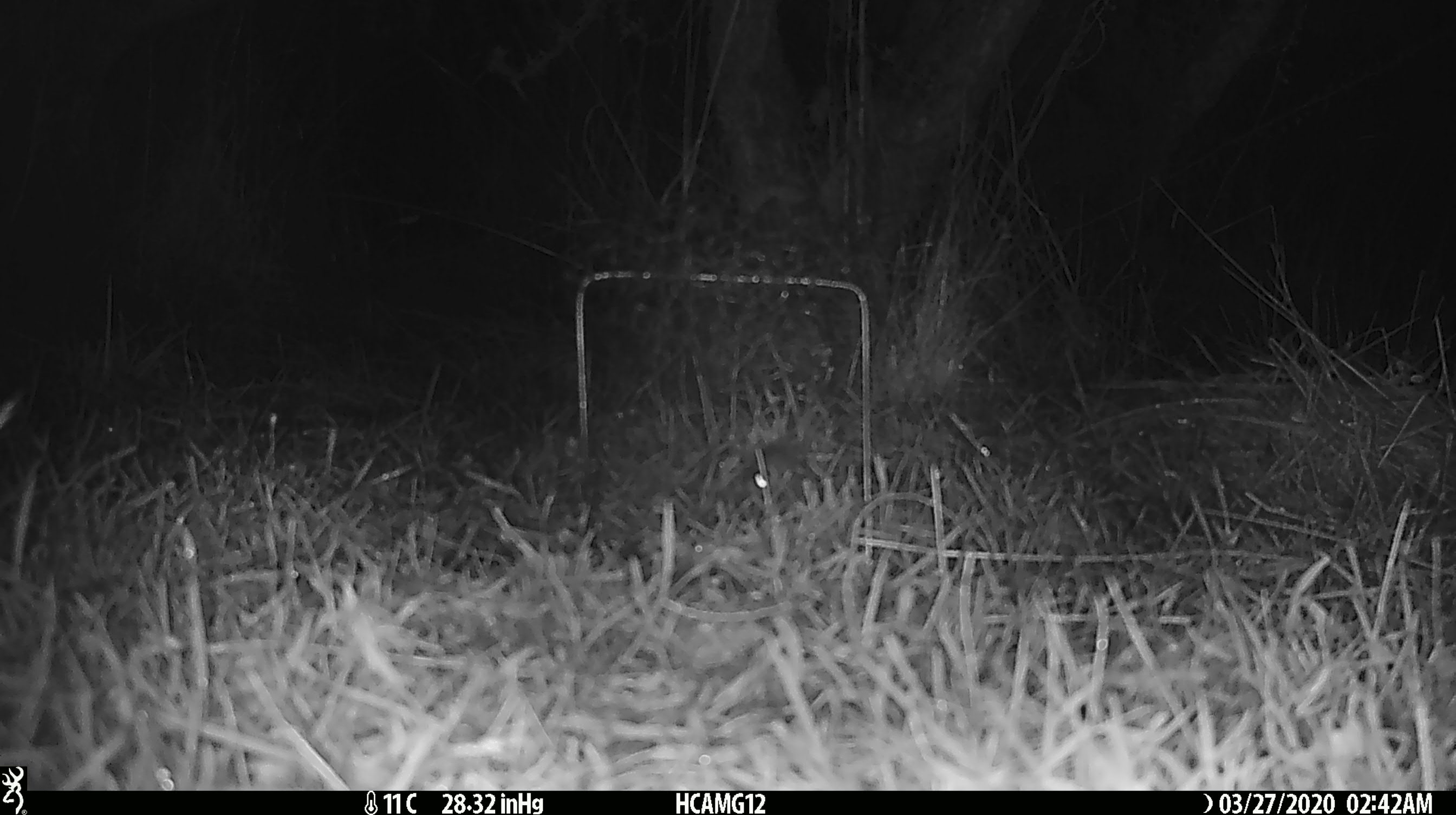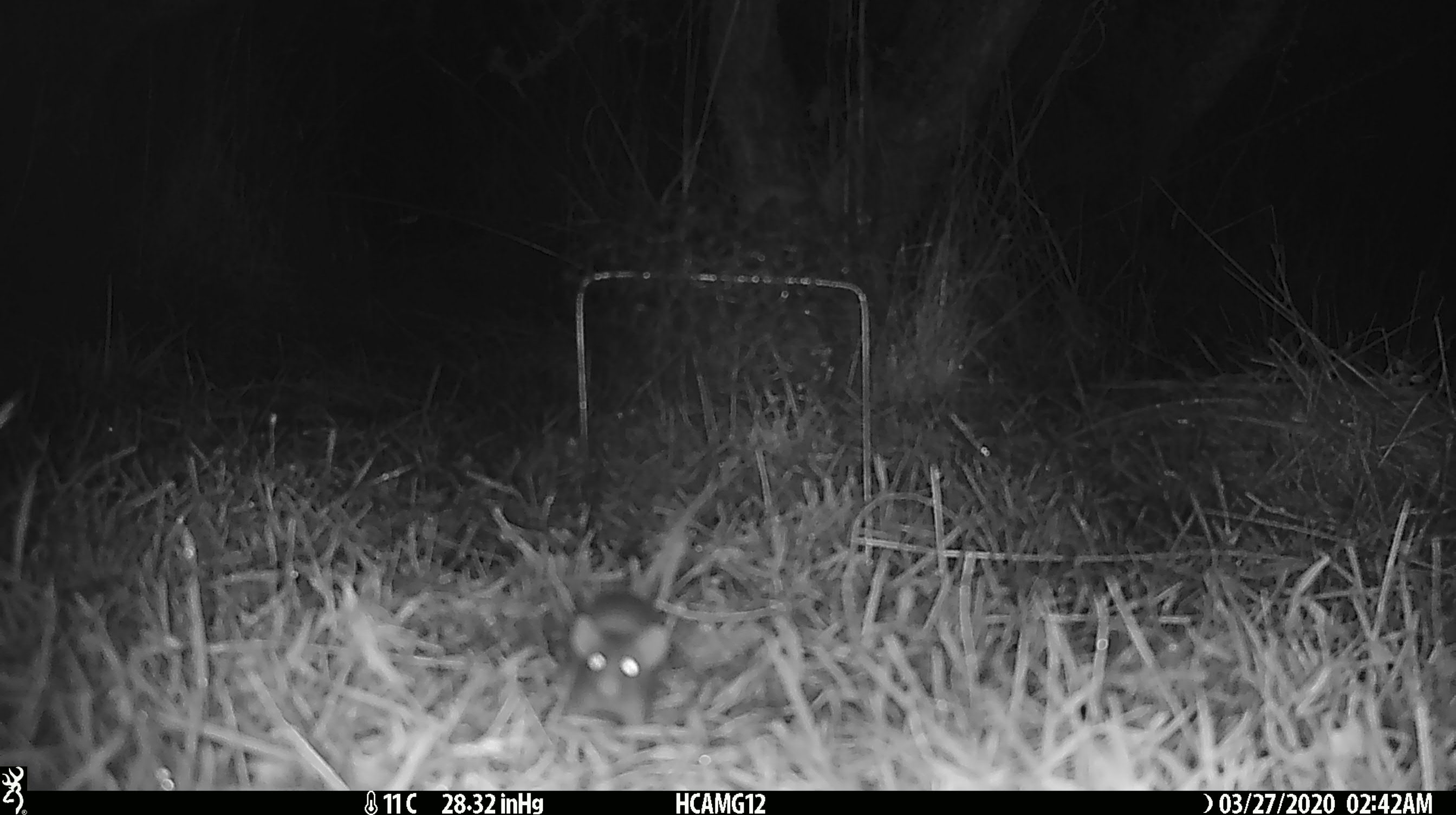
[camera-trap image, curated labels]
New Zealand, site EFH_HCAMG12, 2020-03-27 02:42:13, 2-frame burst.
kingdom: Animalia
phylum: Chordata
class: Mammalia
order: Rodentia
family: Muridae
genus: Mus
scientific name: Mus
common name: mouse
Mouse (Mus).